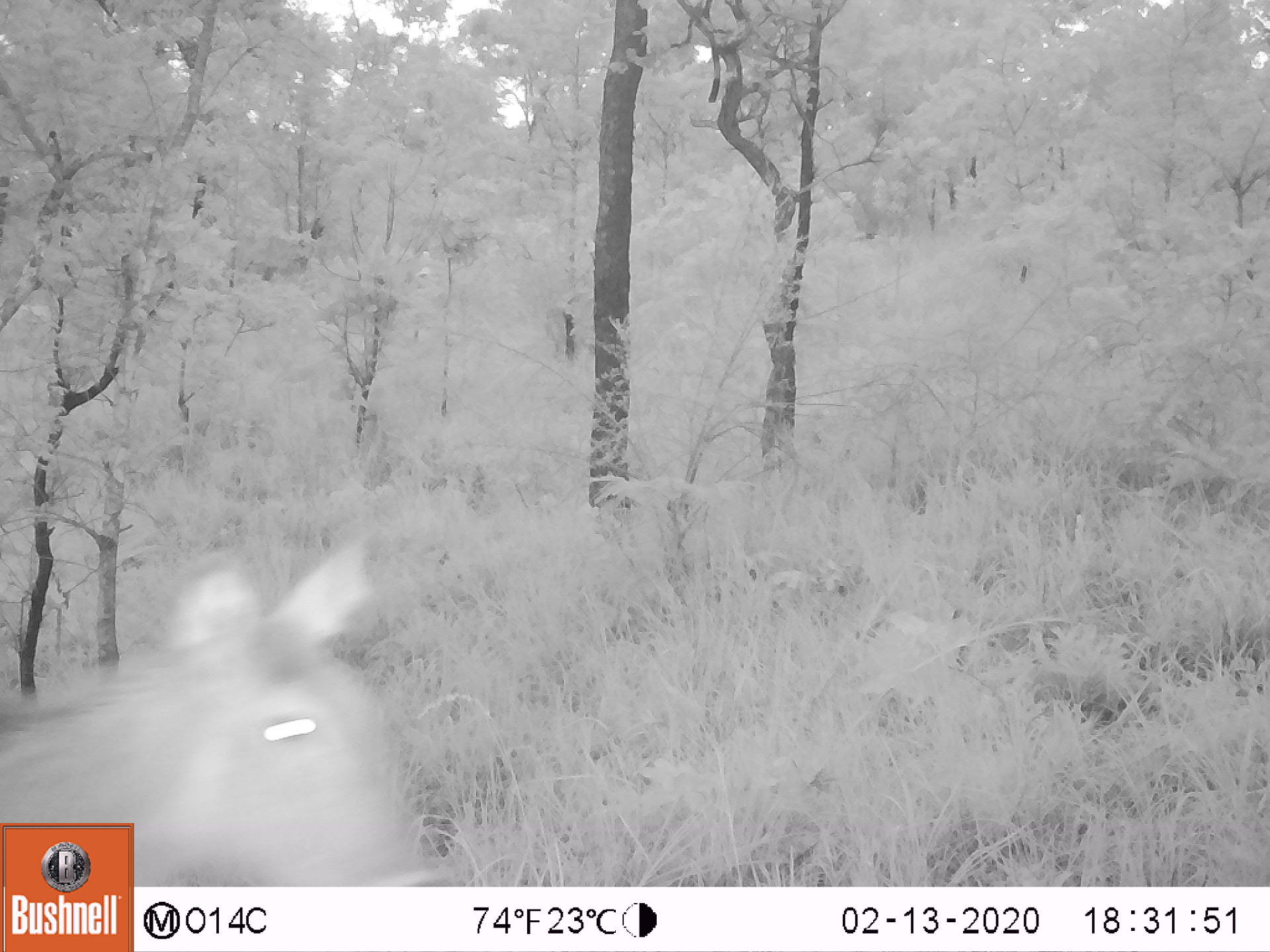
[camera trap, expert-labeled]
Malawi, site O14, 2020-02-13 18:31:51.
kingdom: Animalia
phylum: Chordata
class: Mammalia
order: Artiodactyla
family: Bovidae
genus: Kobus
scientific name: Kobus ellipsiprymnus ellipsiprymnus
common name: common waterbuck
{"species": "common waterbuck (Kobus ellipsiprymnus ellipsiprymnus)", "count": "1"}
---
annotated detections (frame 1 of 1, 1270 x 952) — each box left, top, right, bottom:
common waterbuck: 142, 528, 442, 885